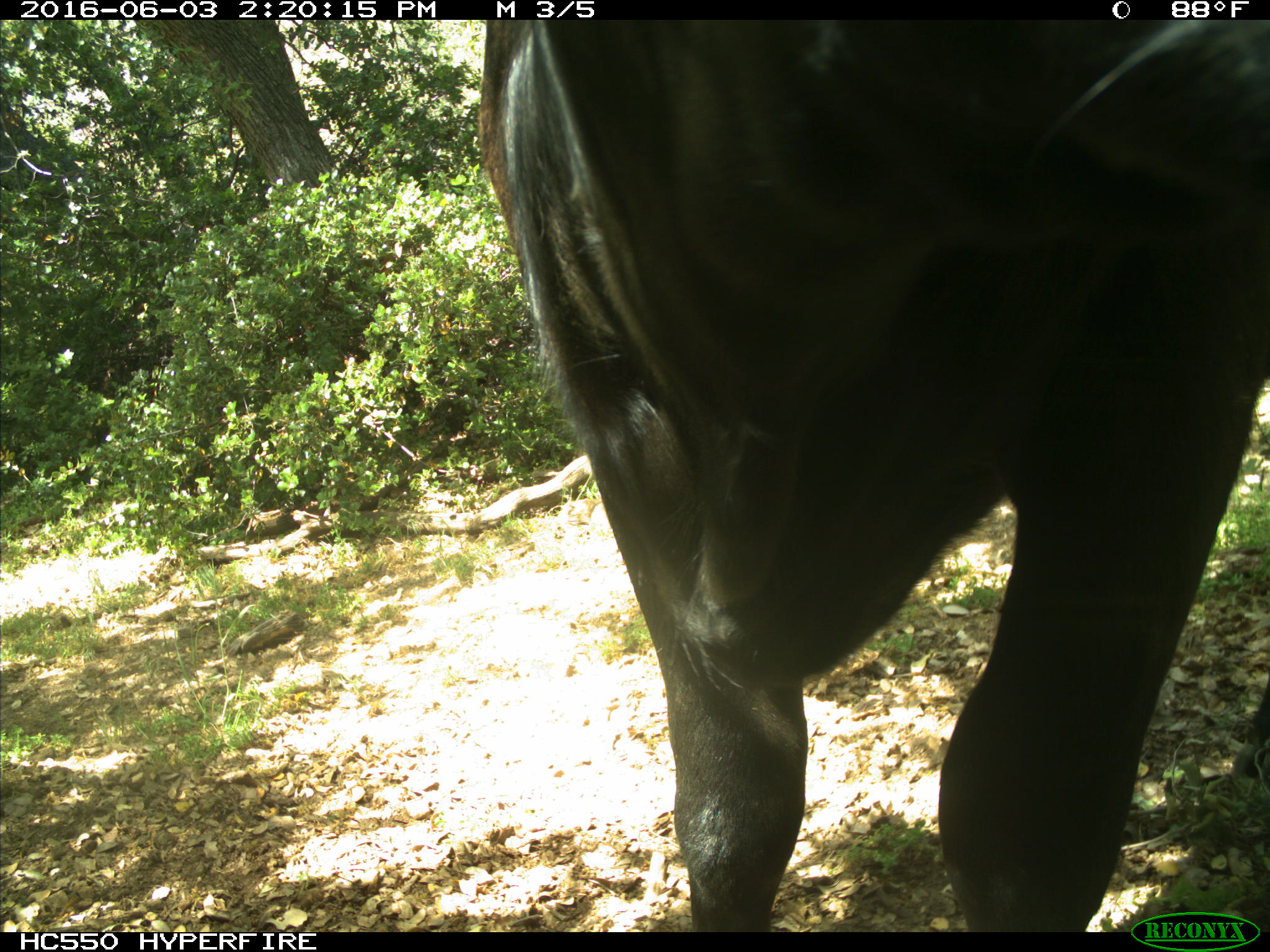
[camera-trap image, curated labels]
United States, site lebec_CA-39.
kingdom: Animalia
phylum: Chordata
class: Mammalia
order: Artiodactyla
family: Bovidae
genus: Bos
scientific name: Bos taurus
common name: domestic cow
Bos taurus (domestic cow).